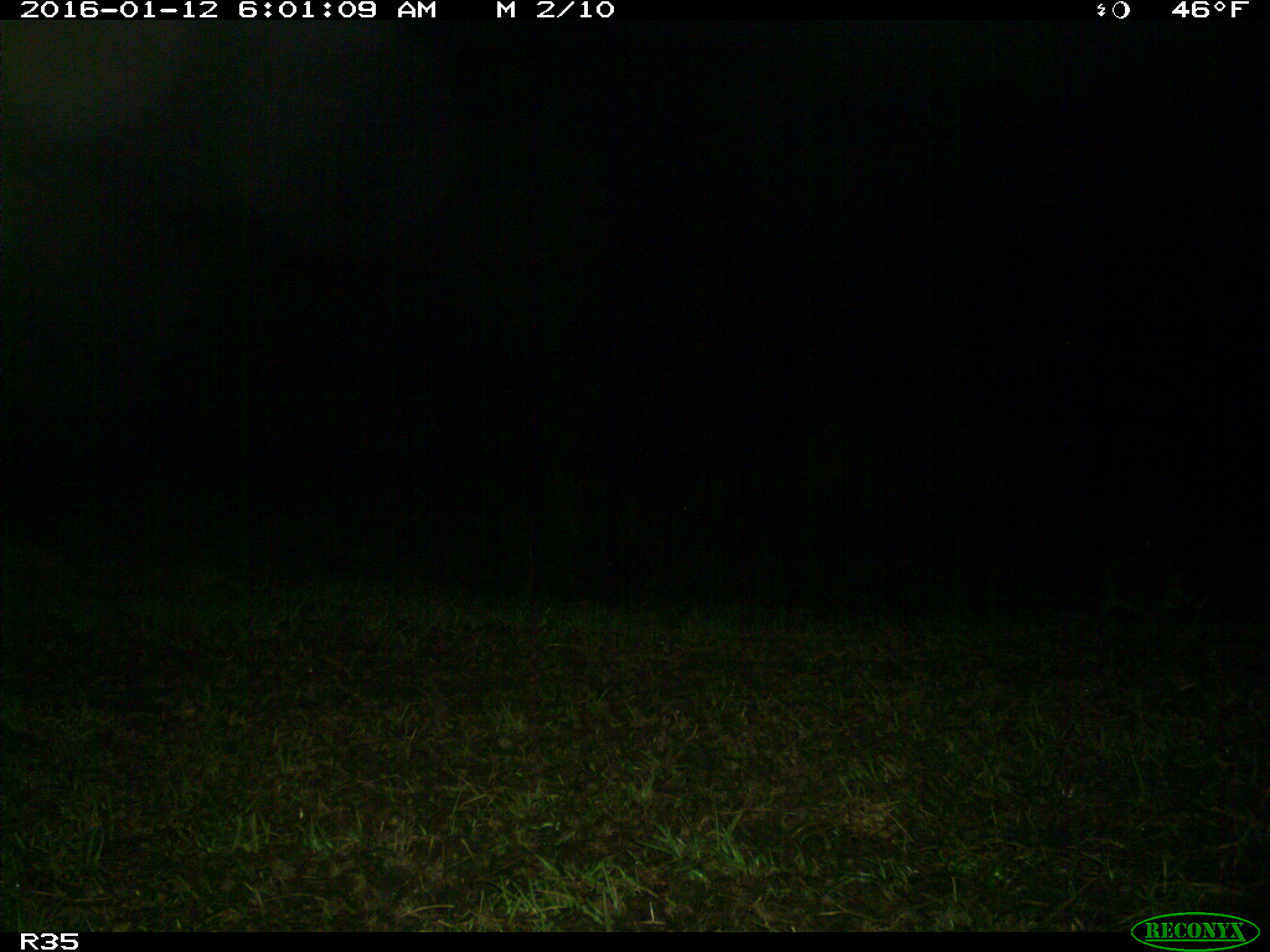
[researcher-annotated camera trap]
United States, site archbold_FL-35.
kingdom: Animalia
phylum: Chordata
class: Mammalia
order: Carnivora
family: Procyonidae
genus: Procyon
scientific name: Procyon lotor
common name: common raccoon